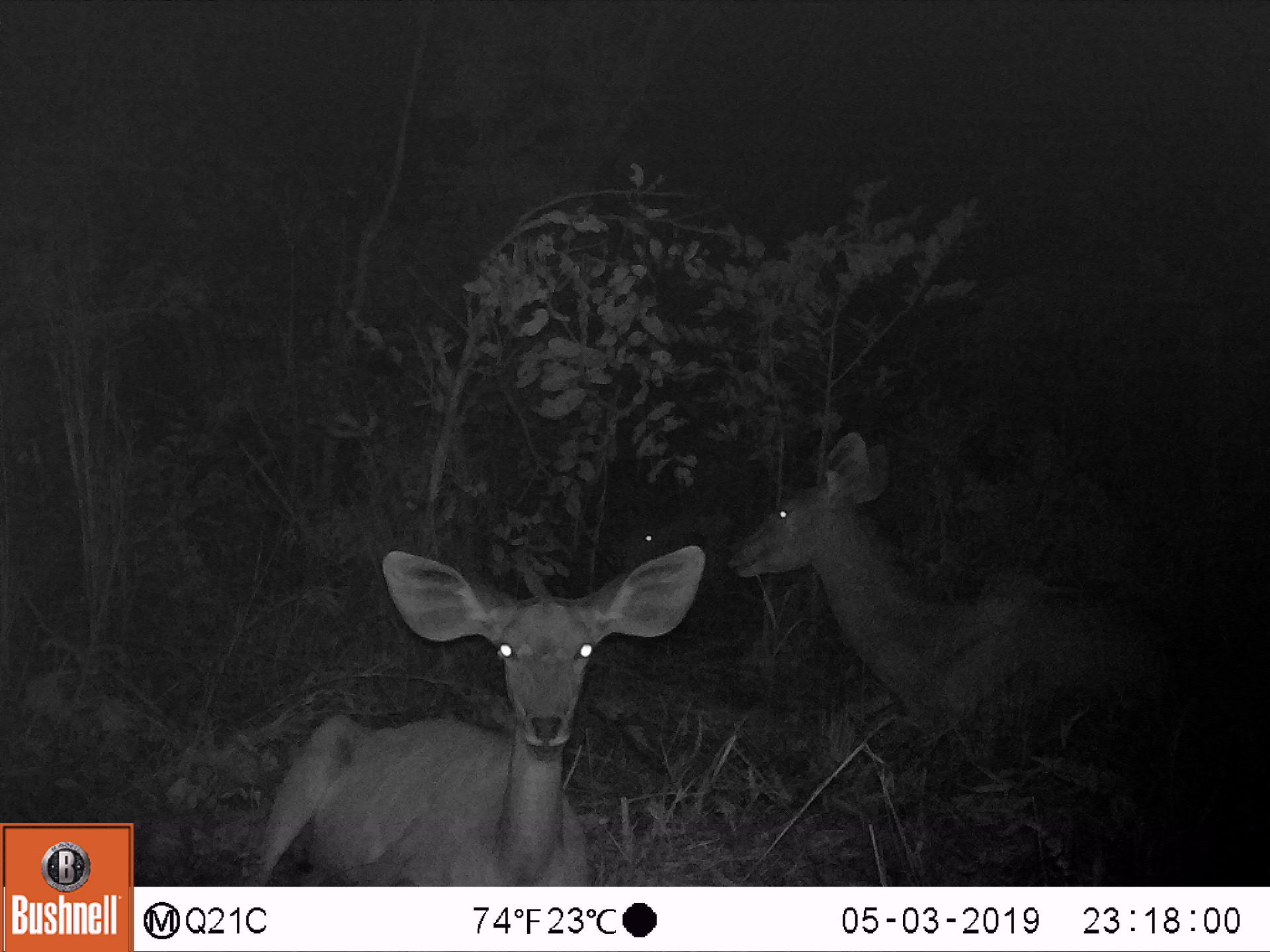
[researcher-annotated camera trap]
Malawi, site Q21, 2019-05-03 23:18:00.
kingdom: Animalia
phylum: Chordata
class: Mammalia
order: Artiodactyla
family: Bovidae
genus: Tragelaphus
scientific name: Tragelaphus strepsiceros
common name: greater kudu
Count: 3.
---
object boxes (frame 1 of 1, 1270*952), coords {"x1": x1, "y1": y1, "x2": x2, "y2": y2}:
greater kudu: {"x1": 234, "y1": 541, "x2": 713, "y2": 883}; {"x1": 722, "y1": 428, "x2": 1207, "y2": 763}; {"x1": 610, "y1": 489, "x2": 703, "y2": 580}